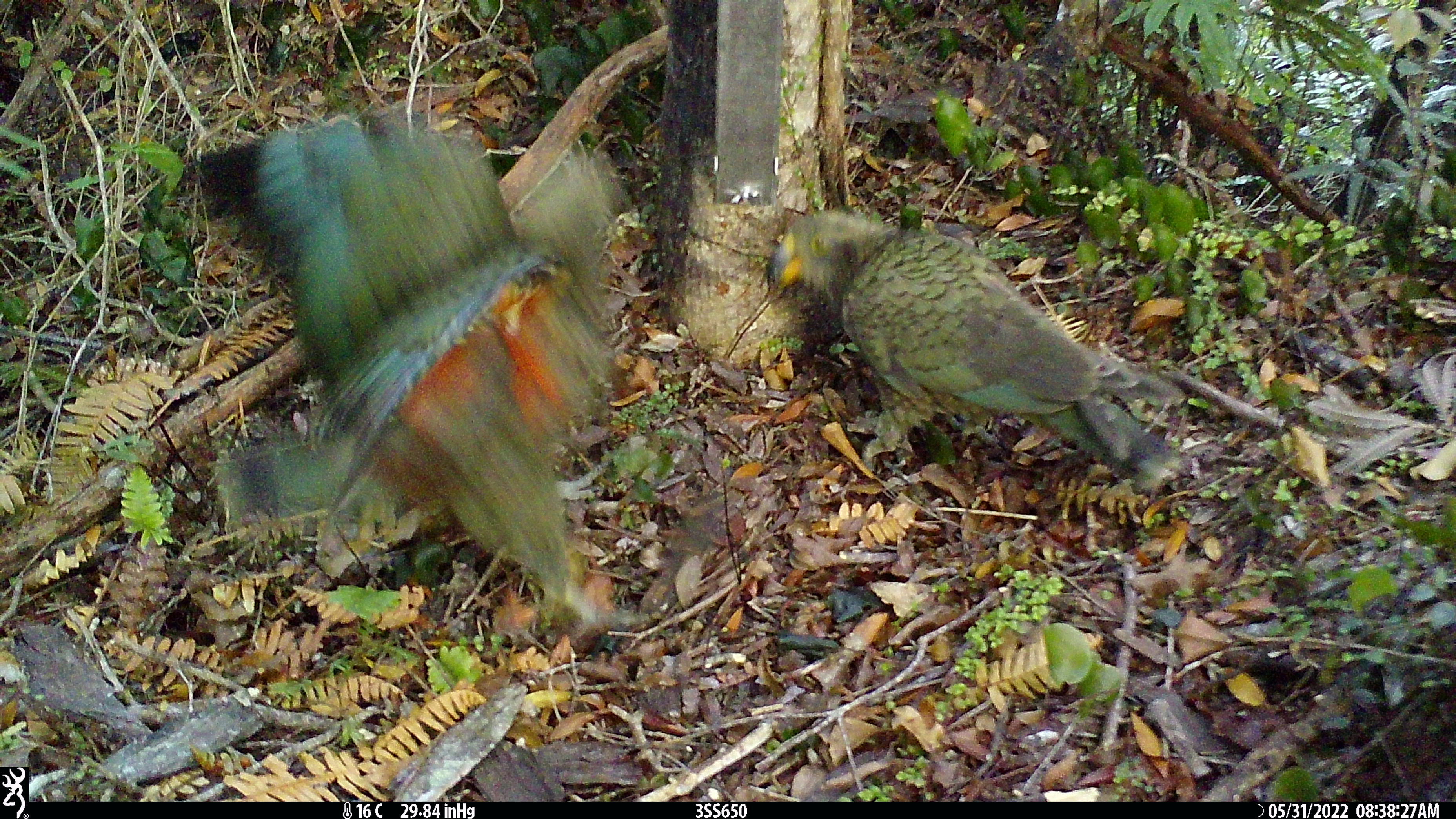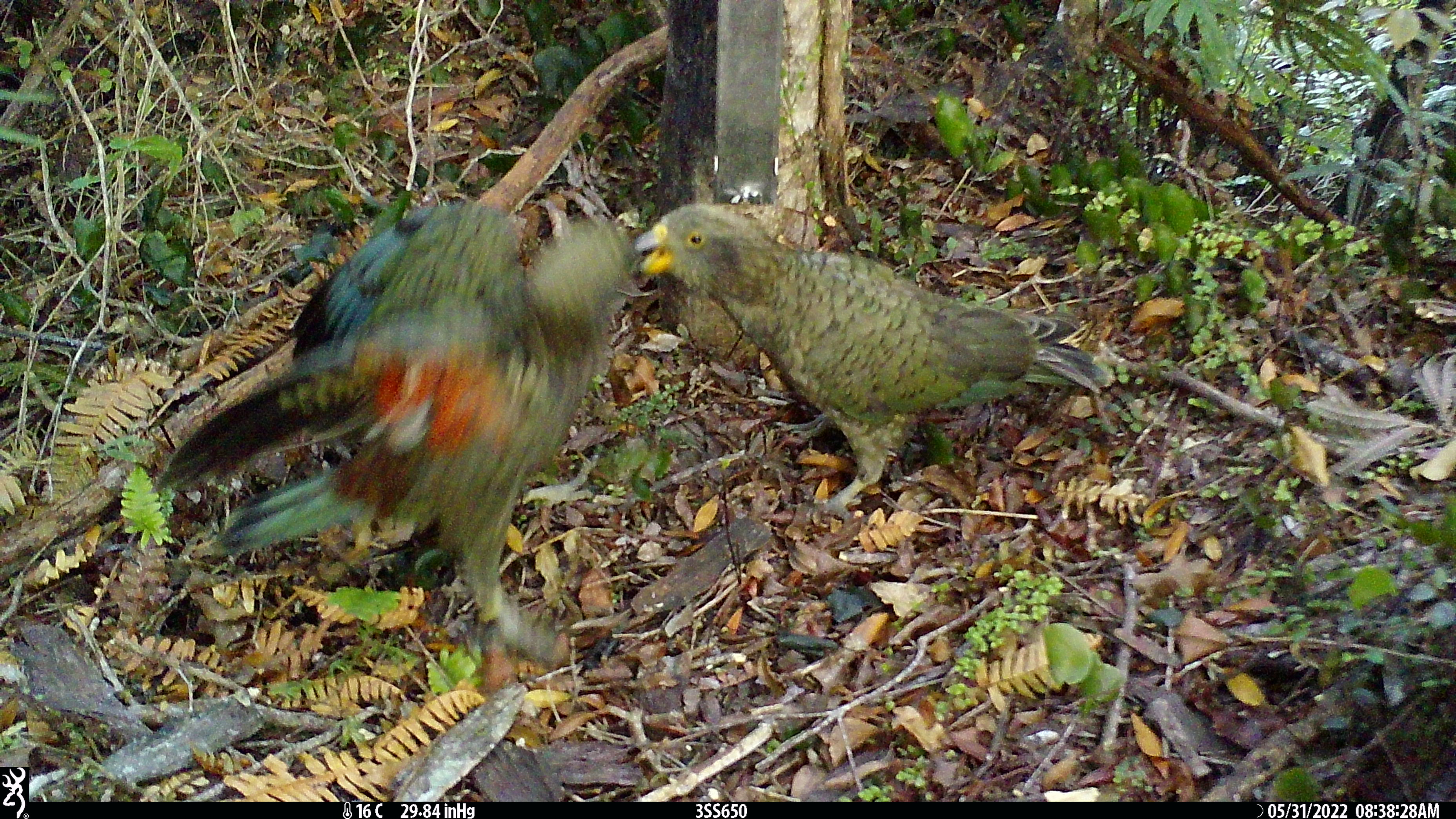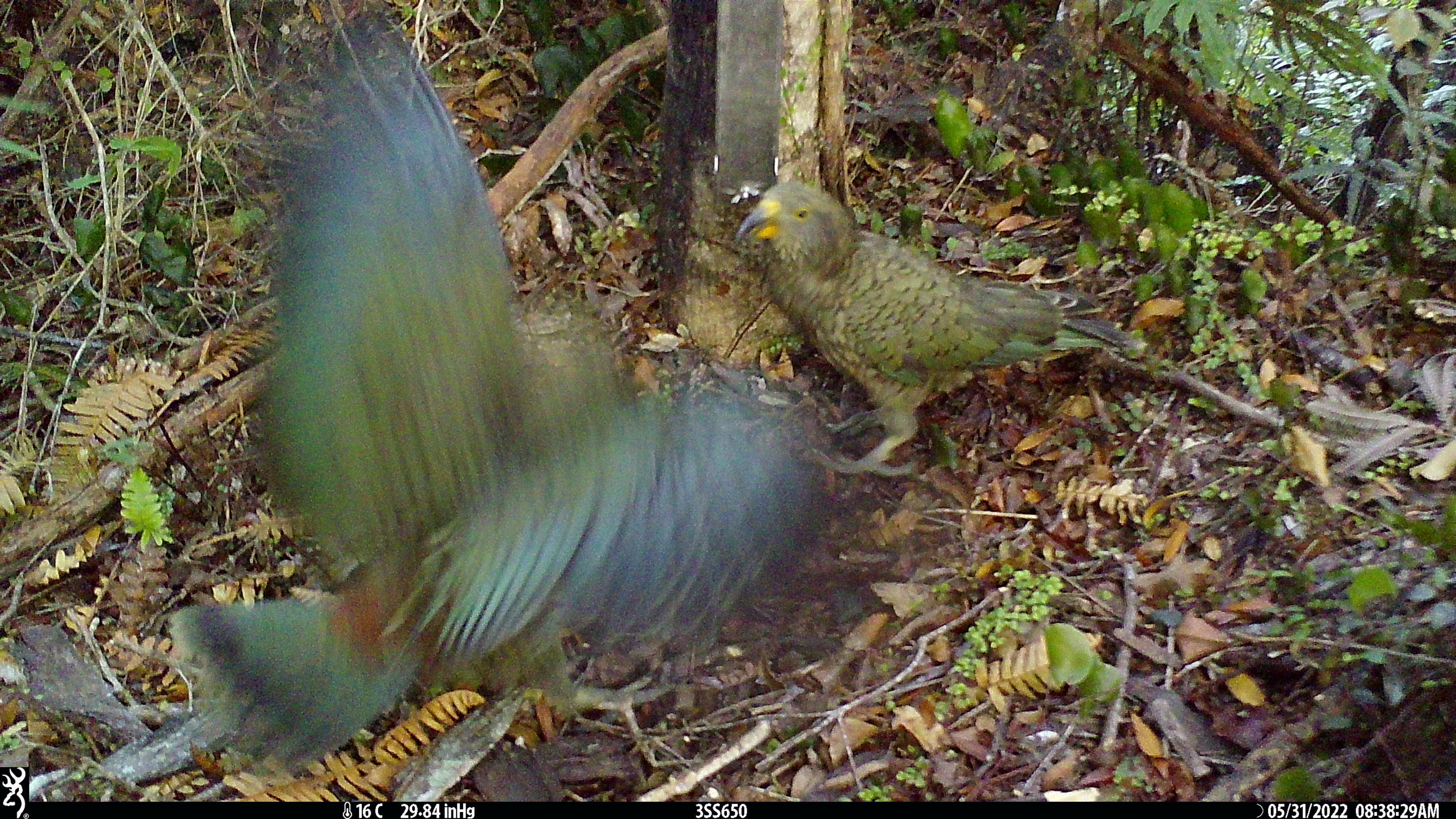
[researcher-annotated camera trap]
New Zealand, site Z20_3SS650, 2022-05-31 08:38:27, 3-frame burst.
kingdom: Animalia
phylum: Chordata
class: Aves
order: Psittaciformes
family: Strigopidae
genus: Nestor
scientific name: Nestor notabilis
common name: kea